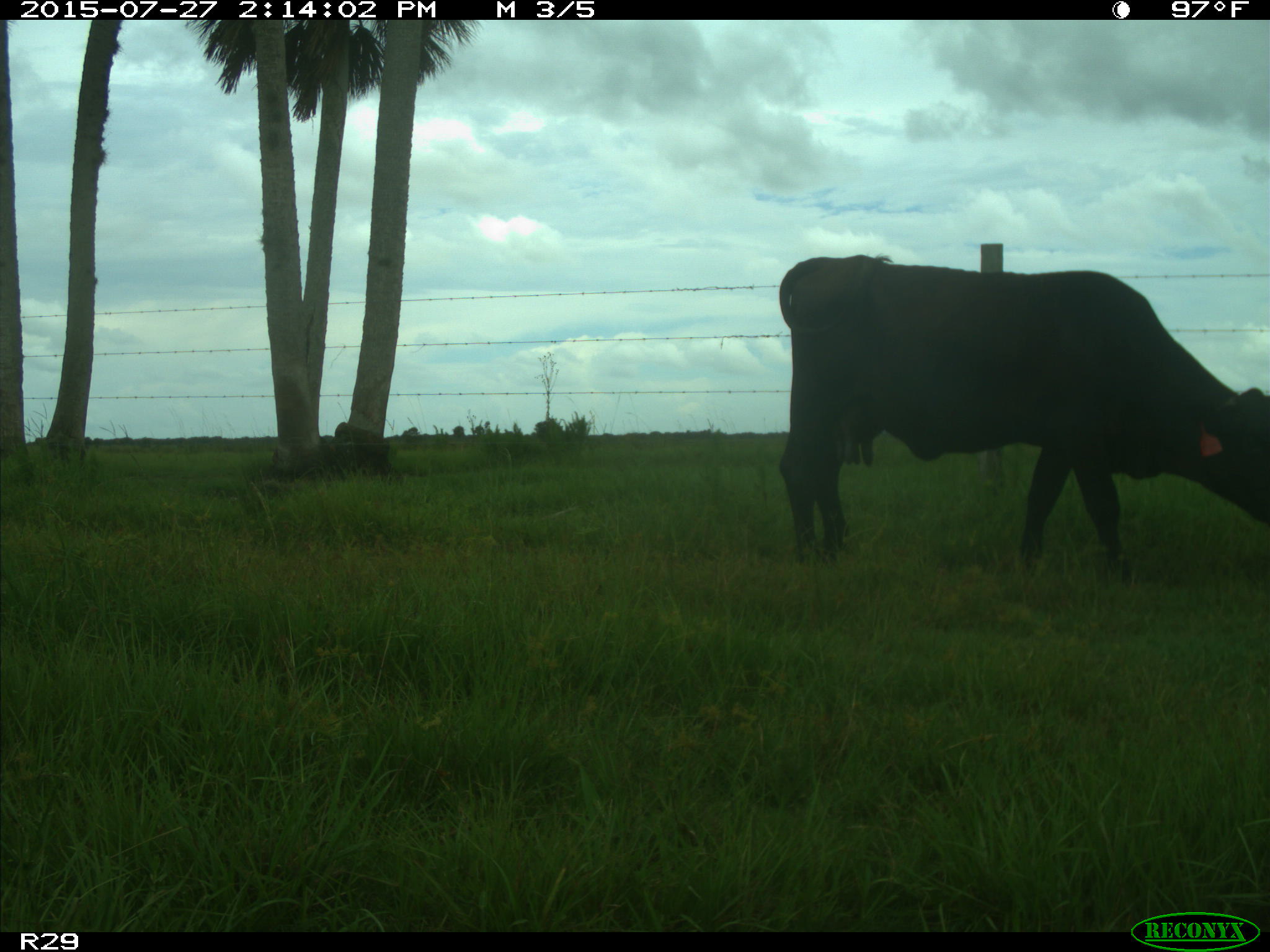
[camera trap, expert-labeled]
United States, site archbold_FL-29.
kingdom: Animalia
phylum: Chordata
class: Mammalia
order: Artiodactyla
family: Bovidae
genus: Bos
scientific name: Bos taurus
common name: domestic cow